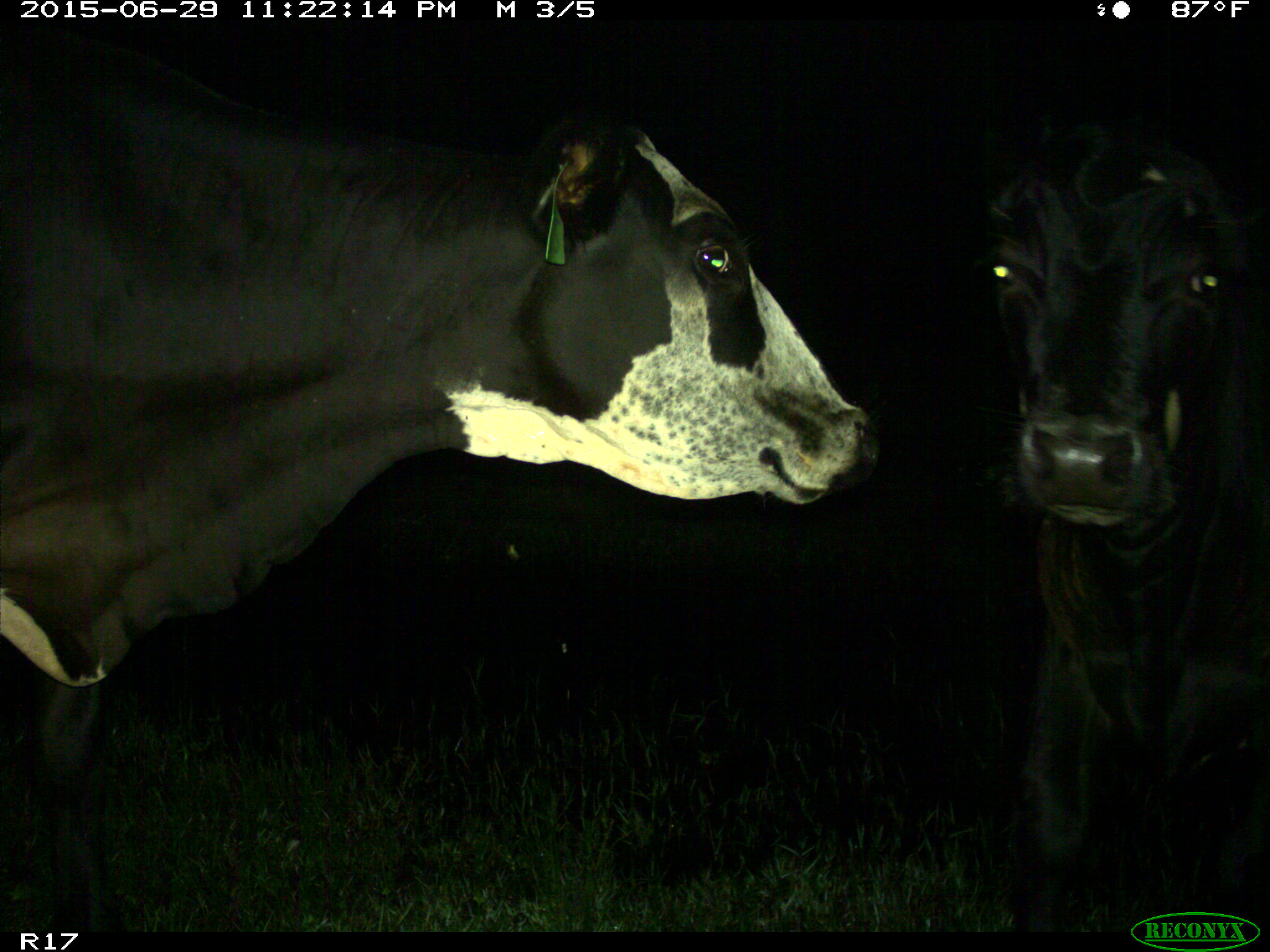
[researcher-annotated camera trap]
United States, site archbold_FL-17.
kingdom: Animalia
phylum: Chordata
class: Mammalia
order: Artiodactyla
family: Bovidae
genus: Bos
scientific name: Bos taurus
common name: domestic cow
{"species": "Bos taurus (domestic cow)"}